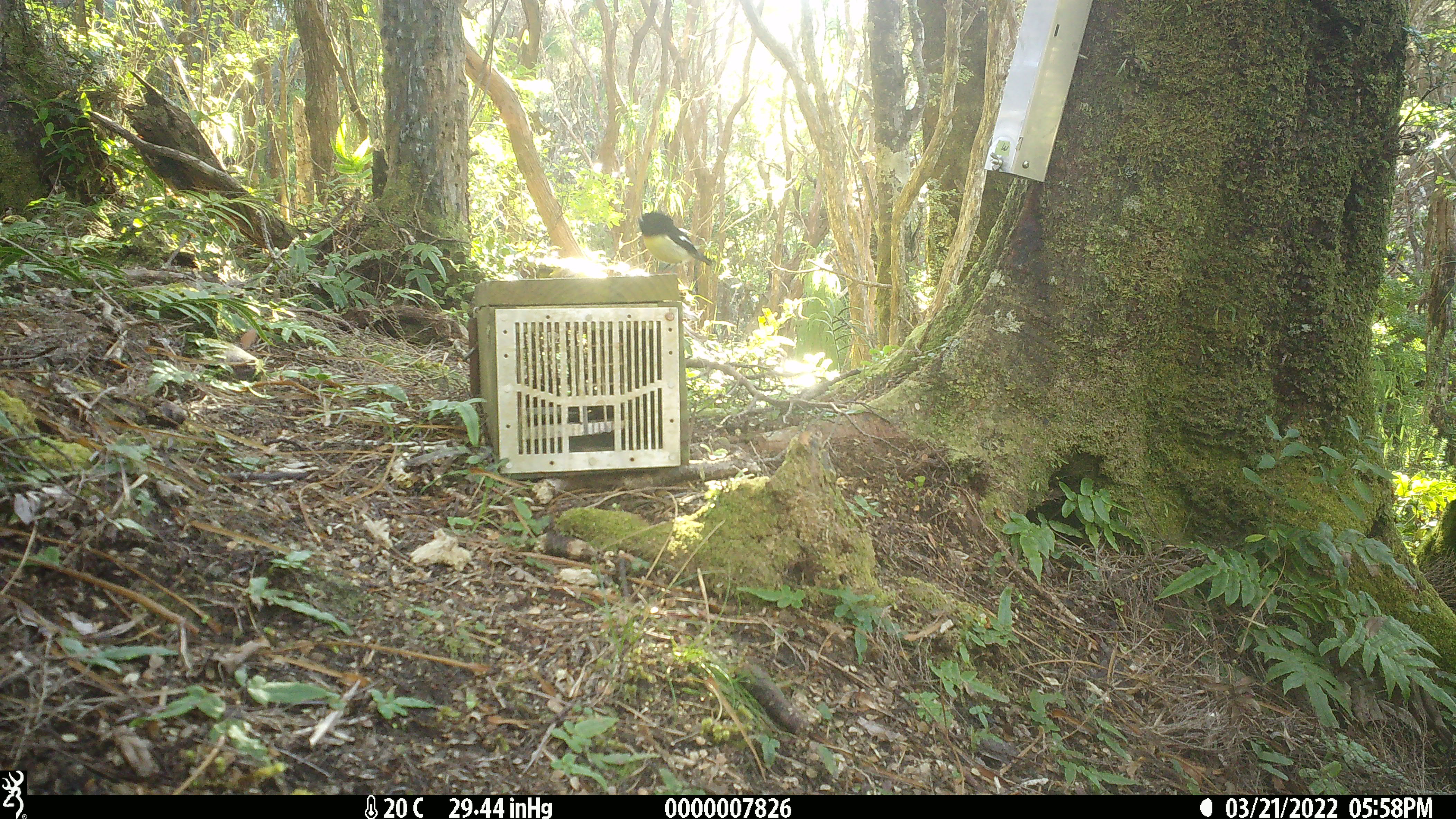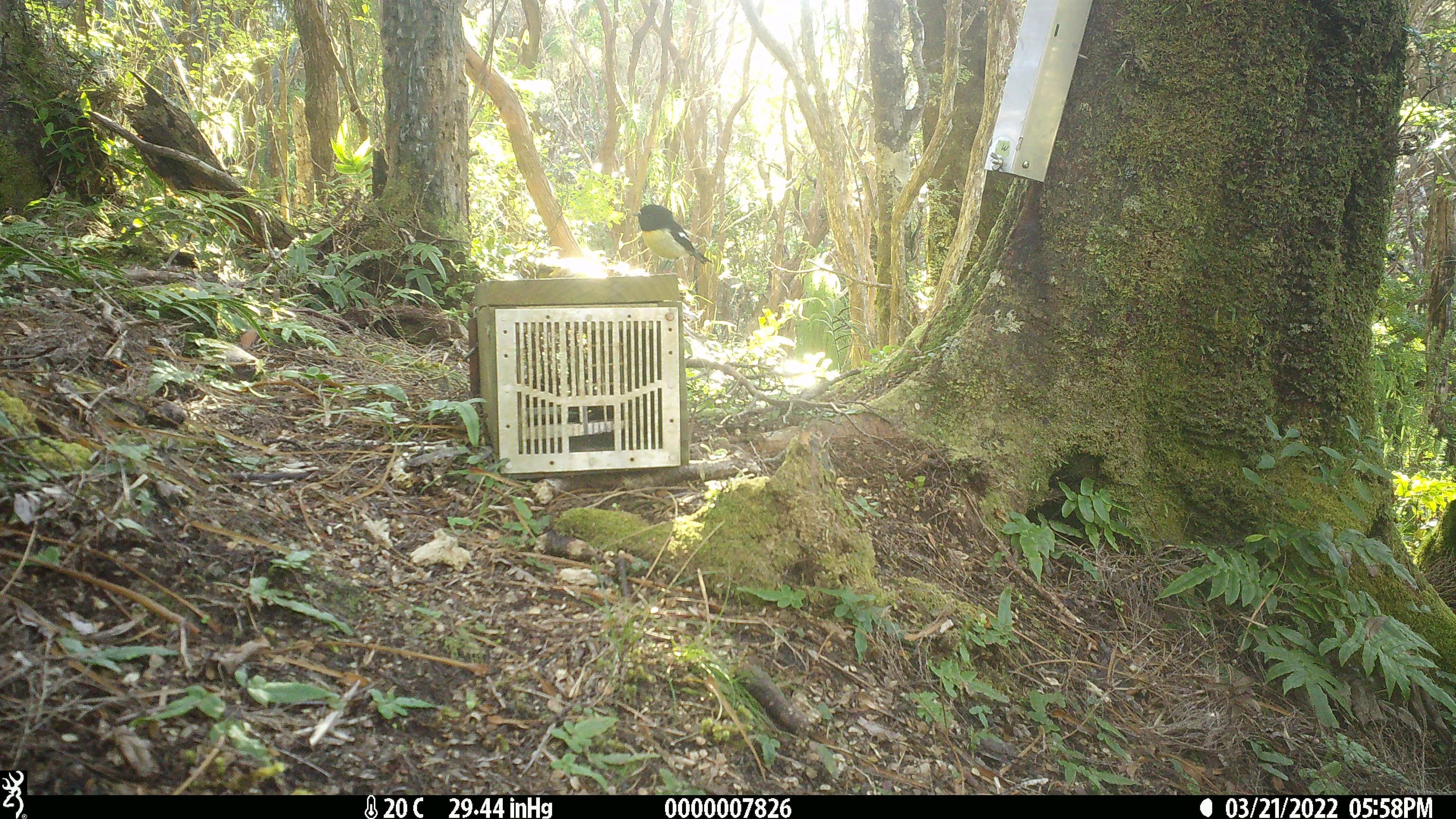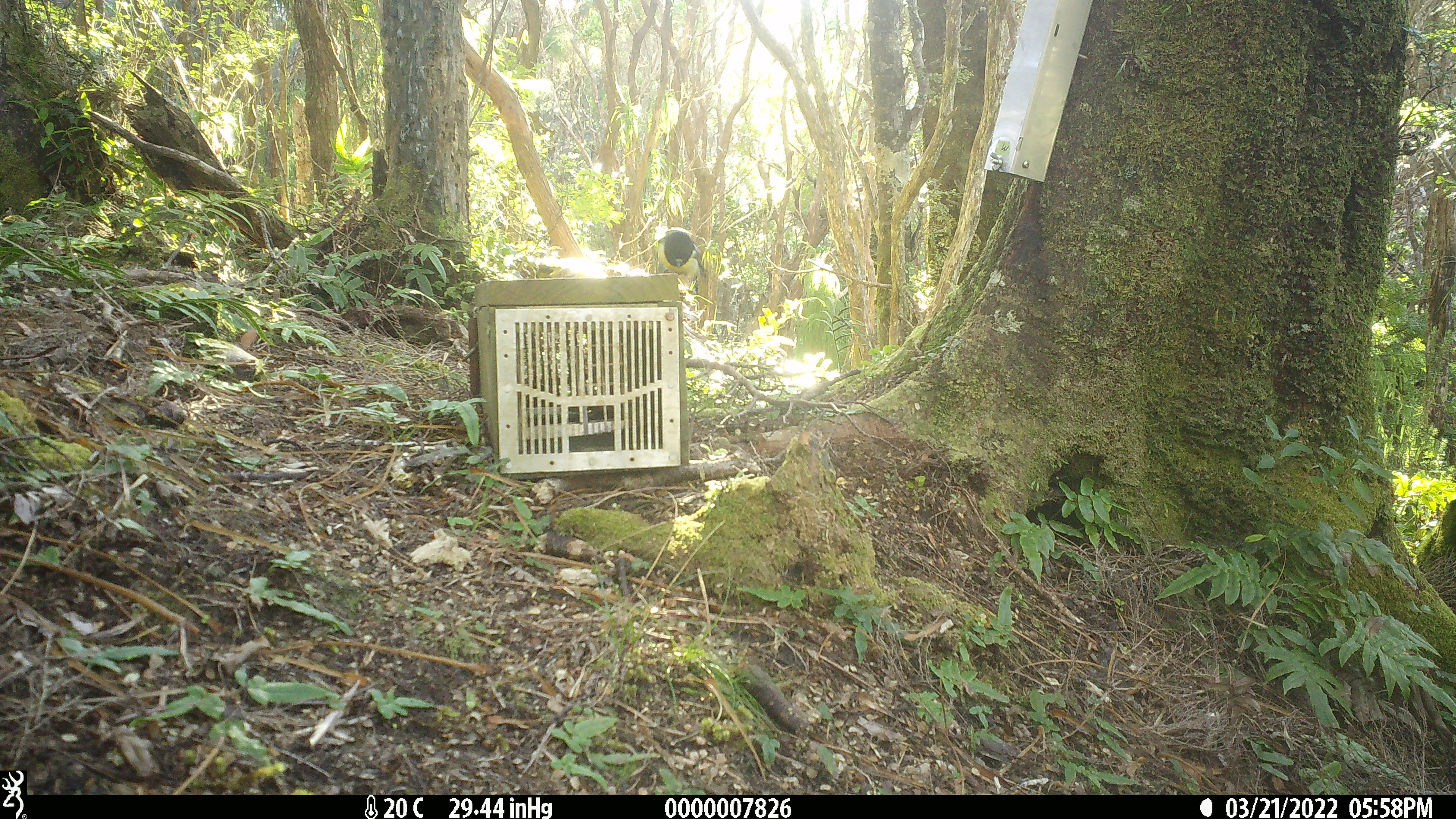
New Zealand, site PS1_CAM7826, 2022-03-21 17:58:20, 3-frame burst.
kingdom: Animalia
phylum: Chordata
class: Aves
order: Passeriformes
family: Petroicidae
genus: Petroica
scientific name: Petroica macrocephala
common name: tomtit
Tomtit (Petroica macrocephala).